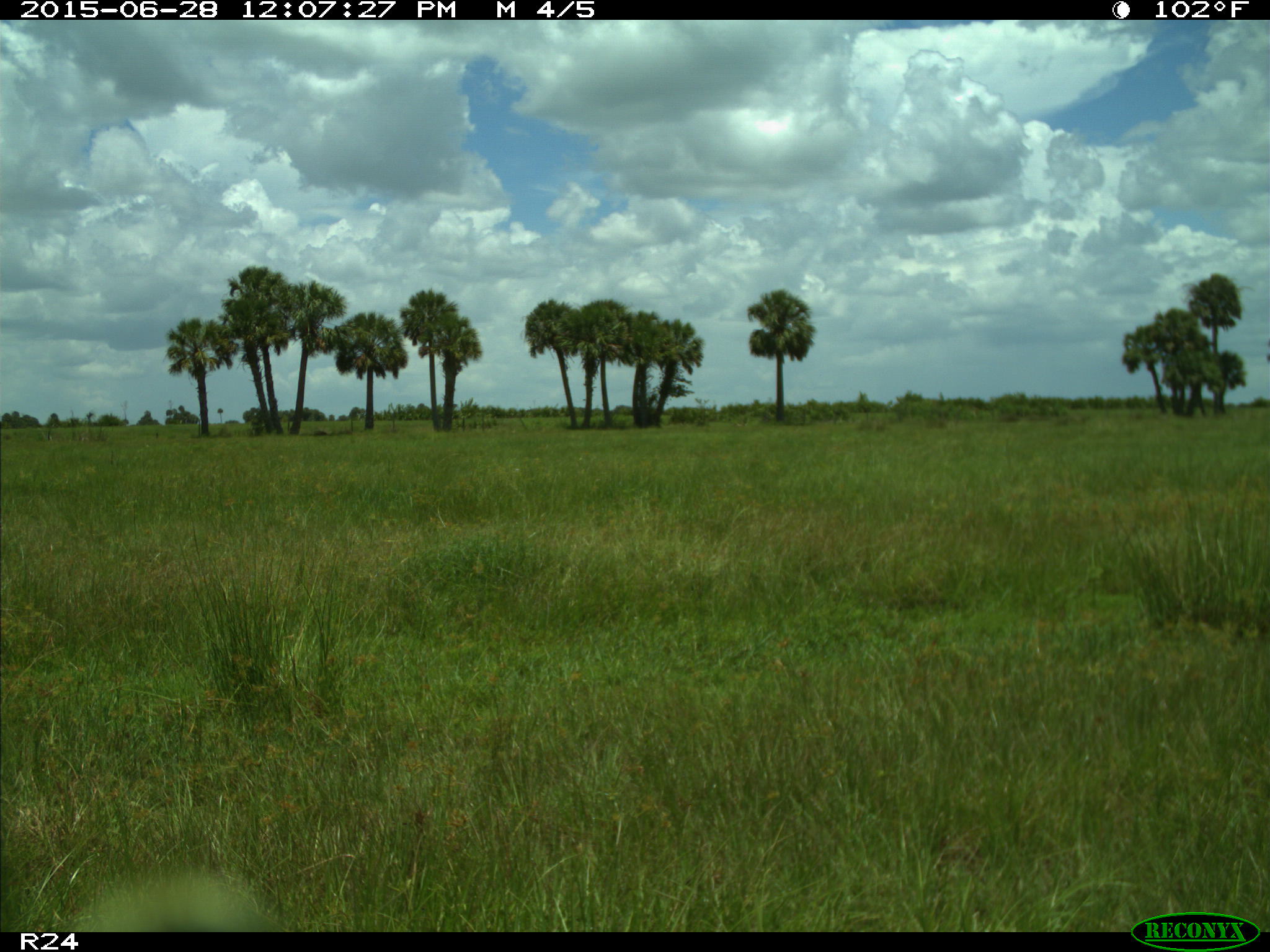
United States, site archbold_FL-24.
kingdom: Animalia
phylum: Chordata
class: Mammalia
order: Artiodactyla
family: Bovidae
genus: Bos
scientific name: Bos taurus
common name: domestic cow